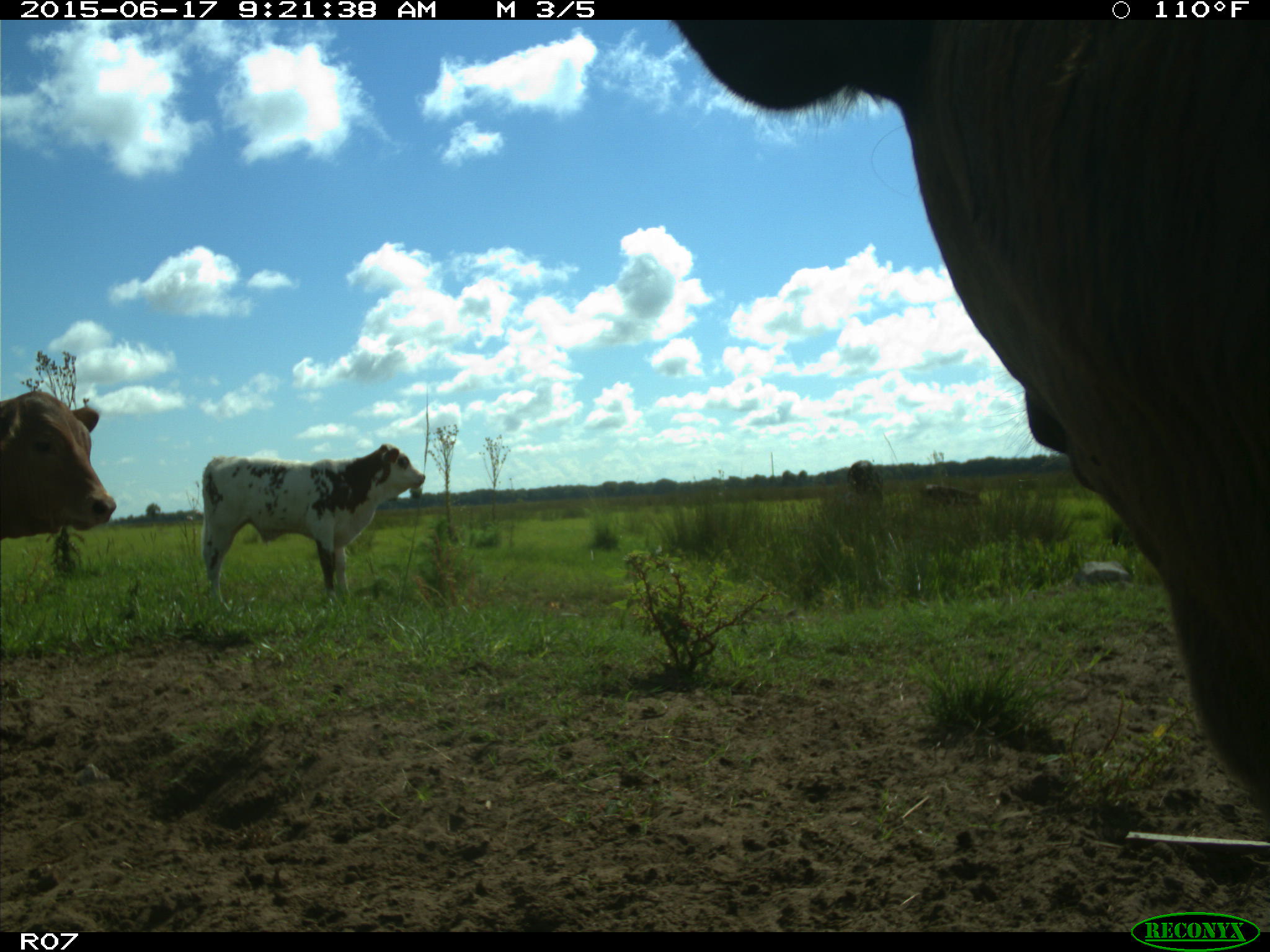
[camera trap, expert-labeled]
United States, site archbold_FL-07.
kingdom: Animalia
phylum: Chordata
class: Mammalia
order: Artiodactyla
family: Bovidae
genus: Bos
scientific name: Bos taurus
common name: domestic cow